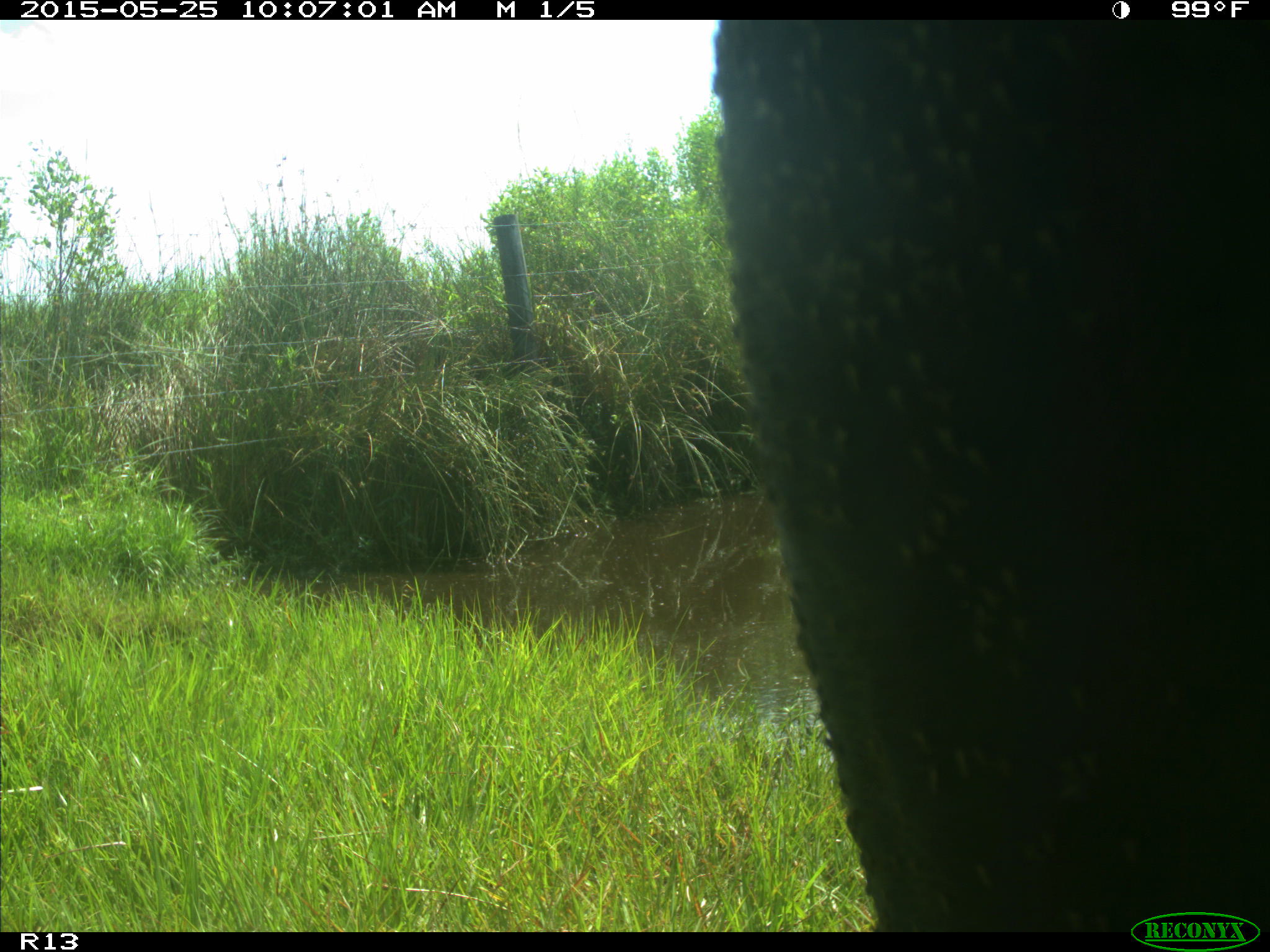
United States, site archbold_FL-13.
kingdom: Animalia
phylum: Chordata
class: Mammalia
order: Artiodactyla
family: Bovidae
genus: Bos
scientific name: Bos taurus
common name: domestic cow